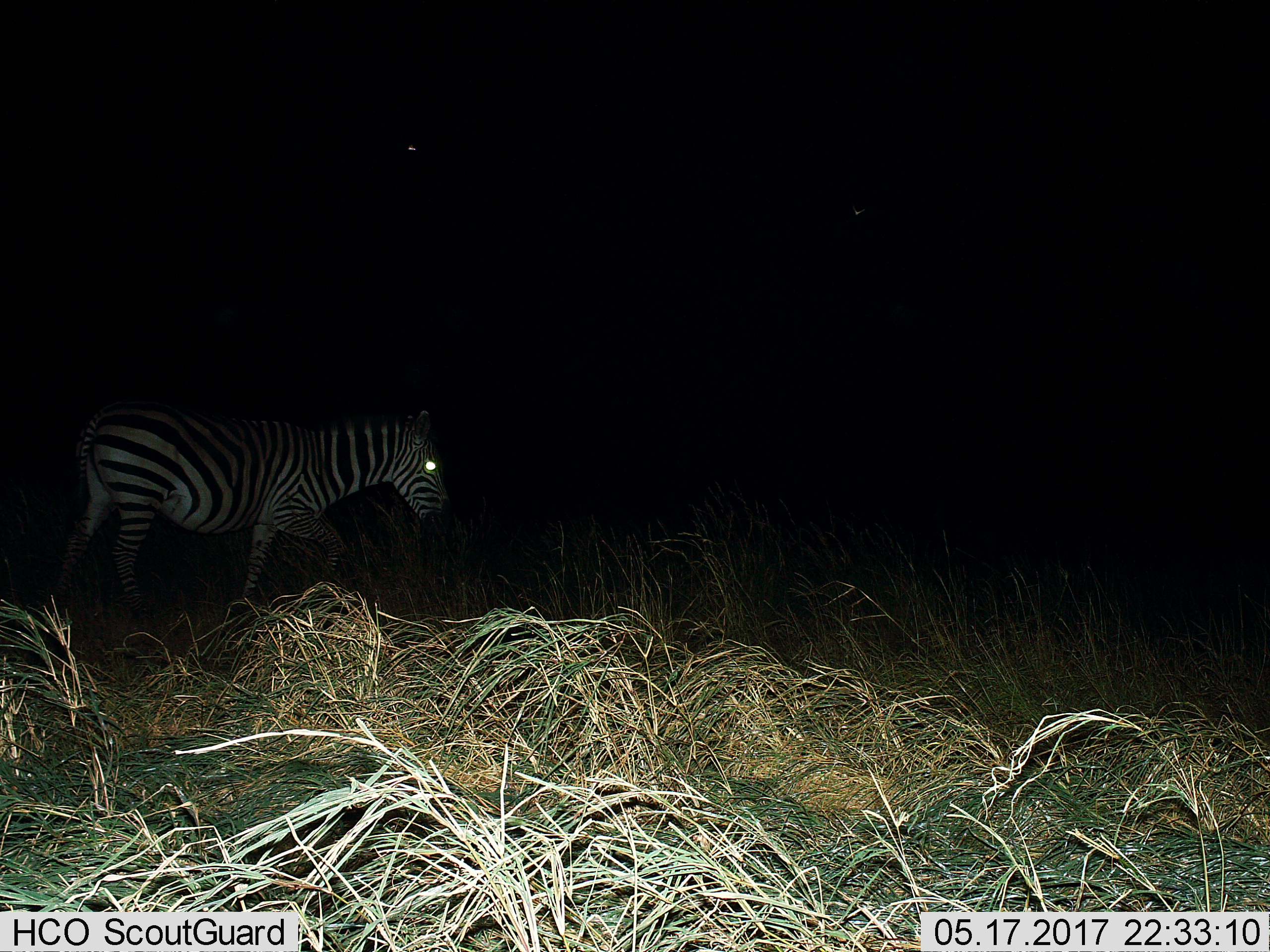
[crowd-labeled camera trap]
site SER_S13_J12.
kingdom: Animalia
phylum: Chordata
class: Mammalia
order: Perissodactyla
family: Equidae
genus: Equus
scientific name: Equus quagga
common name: plains zebra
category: zebraplains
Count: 1.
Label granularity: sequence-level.